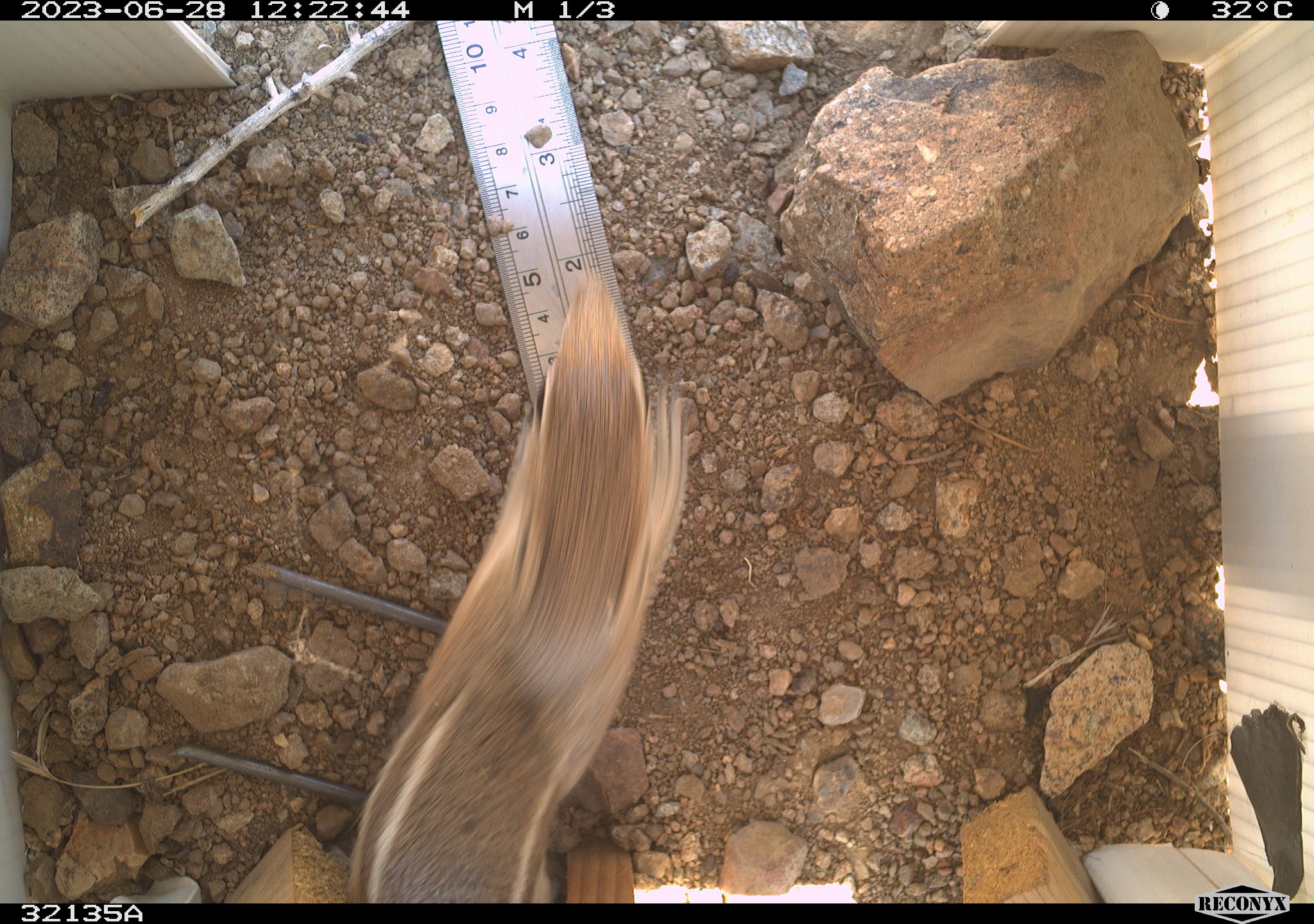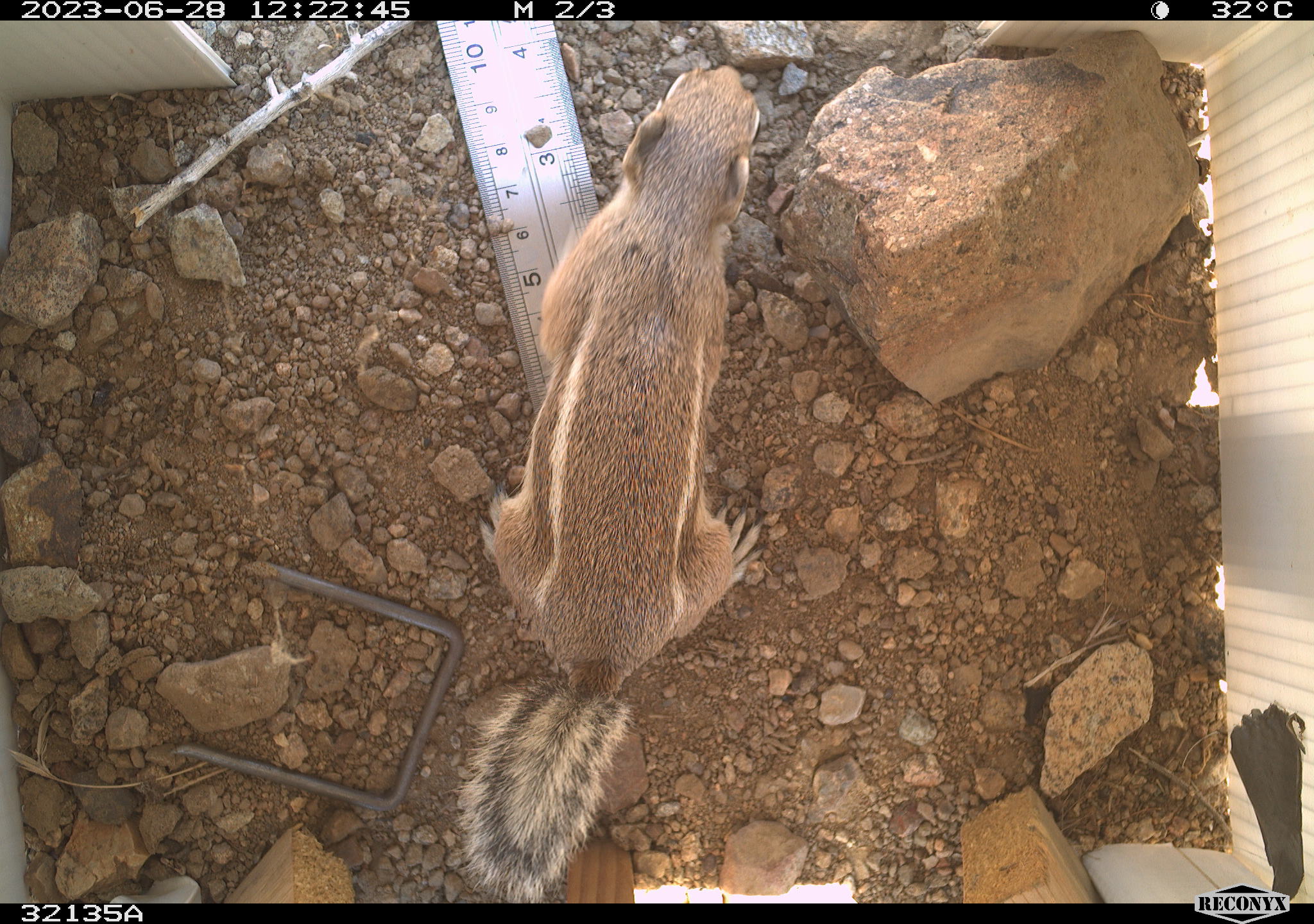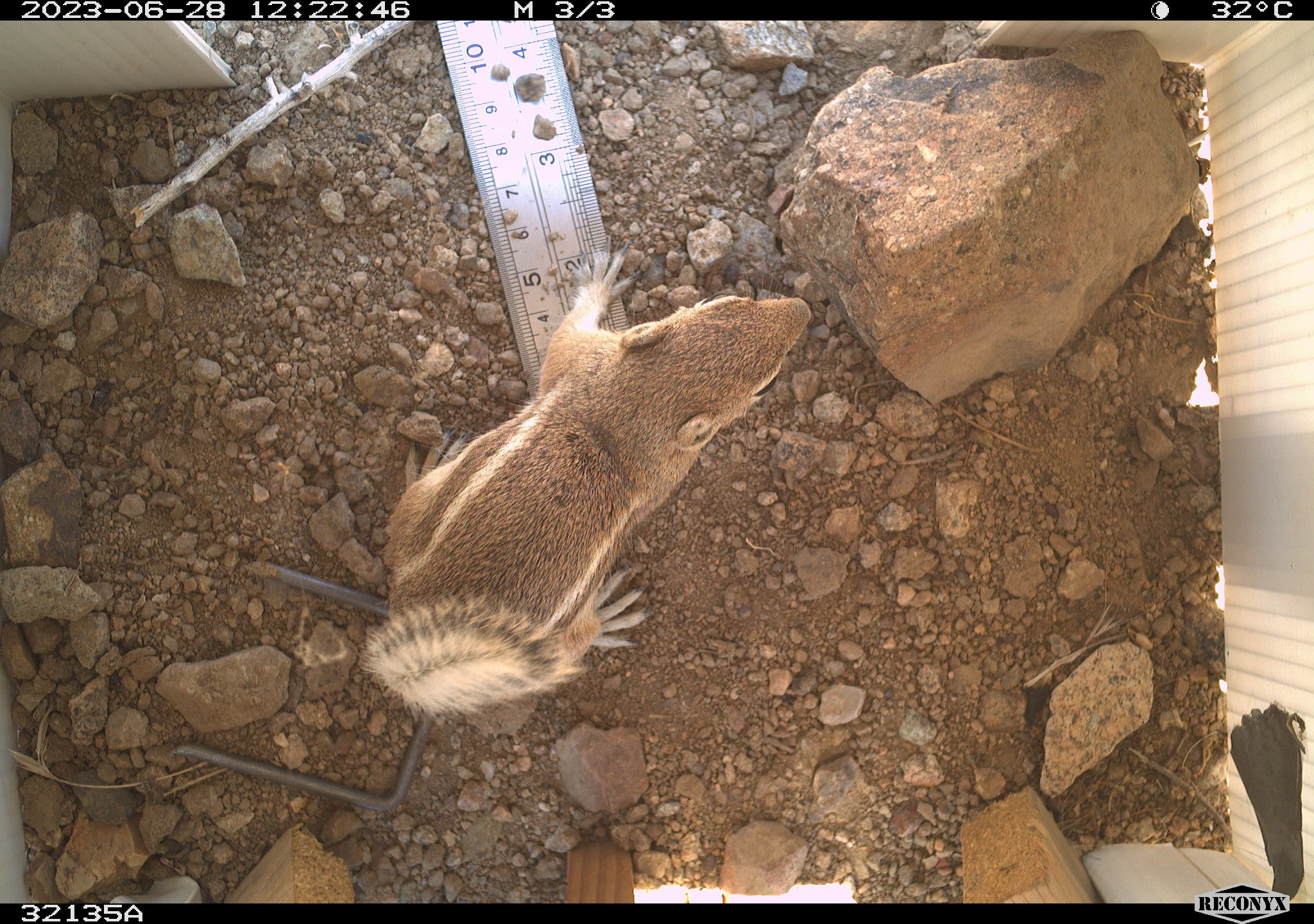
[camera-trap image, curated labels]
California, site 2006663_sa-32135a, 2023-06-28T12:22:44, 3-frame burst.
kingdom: Animalia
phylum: Chordata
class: Mammalia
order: Rodentia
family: Sciuridae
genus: Ammospermophilus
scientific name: Ammospermophilus leucurus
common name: white-tailed antelope squirrel